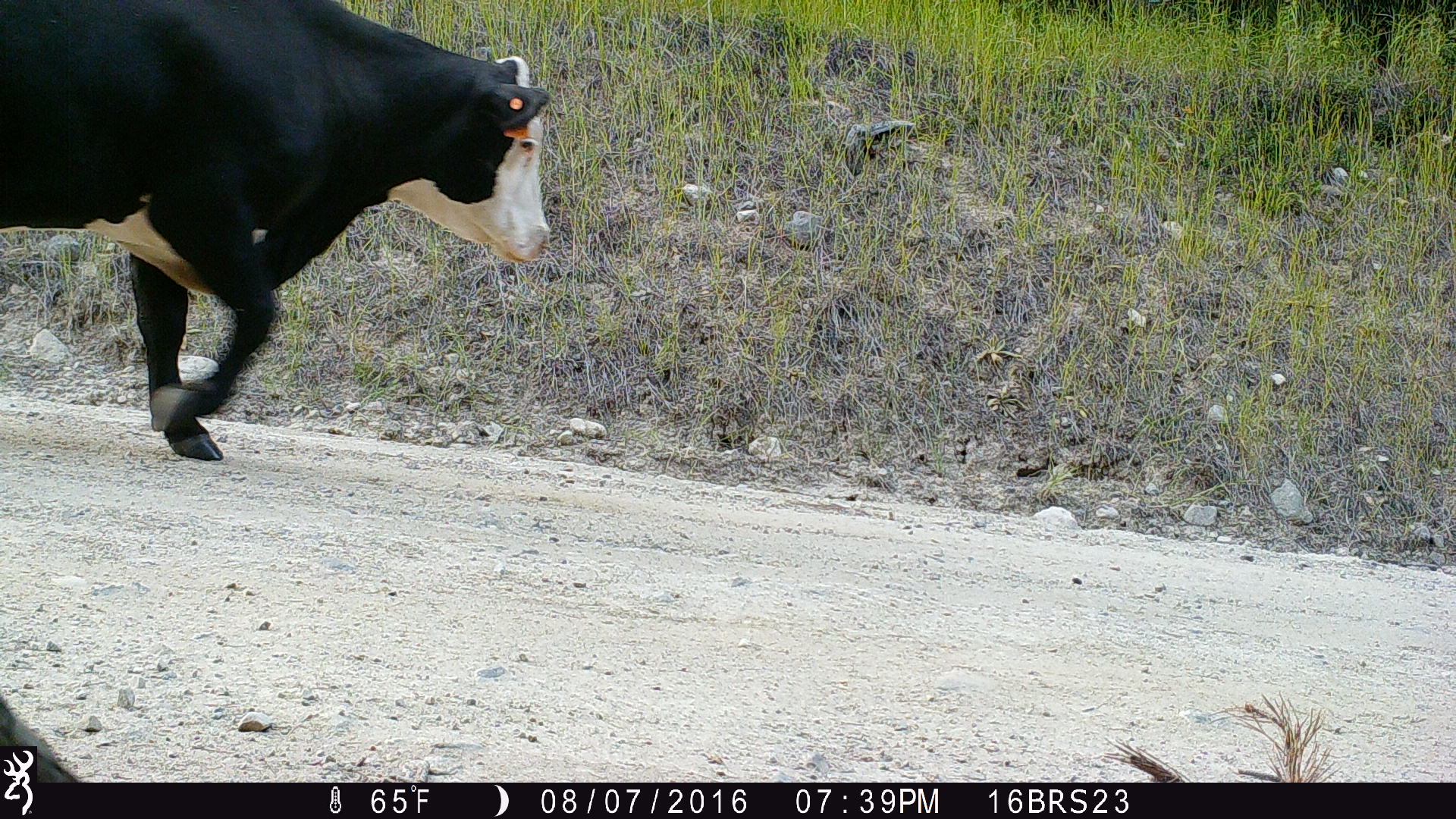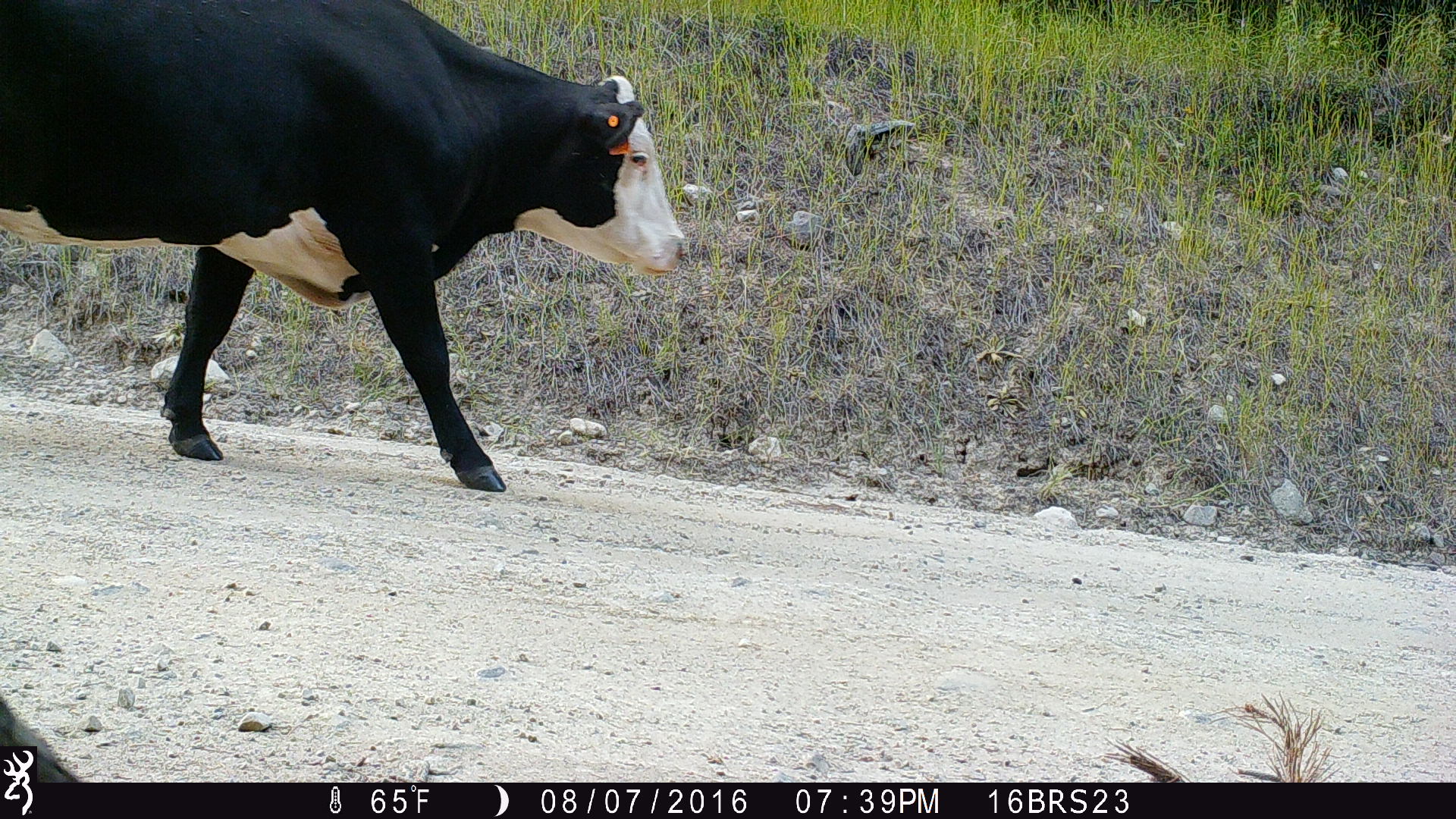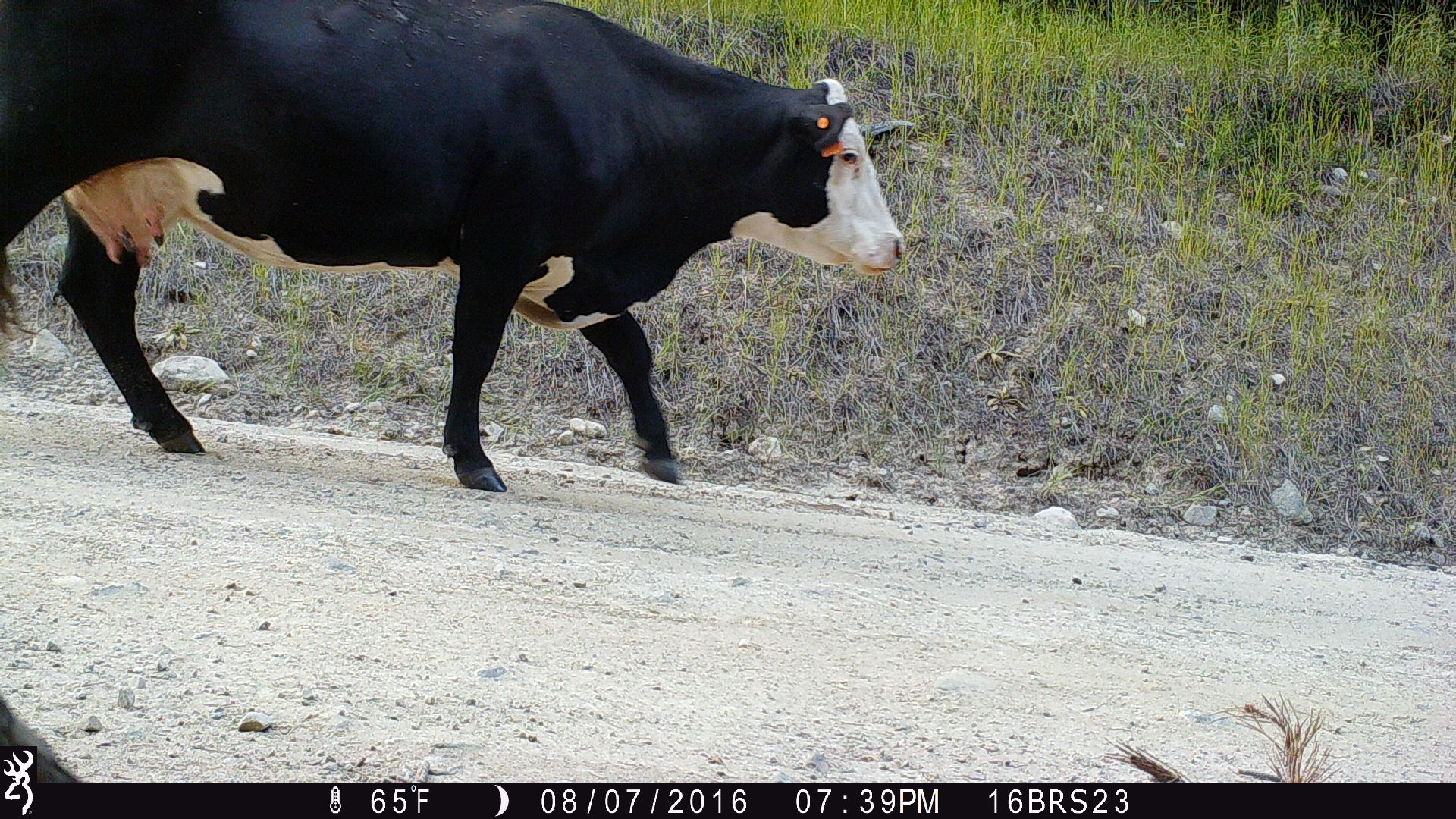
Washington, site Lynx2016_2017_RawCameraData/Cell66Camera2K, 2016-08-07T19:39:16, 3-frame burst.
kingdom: Animalia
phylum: Chordata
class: Mammalia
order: Artiodactyla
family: Bovidae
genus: Bos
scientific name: Bos taurus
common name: domestic cattle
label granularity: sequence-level